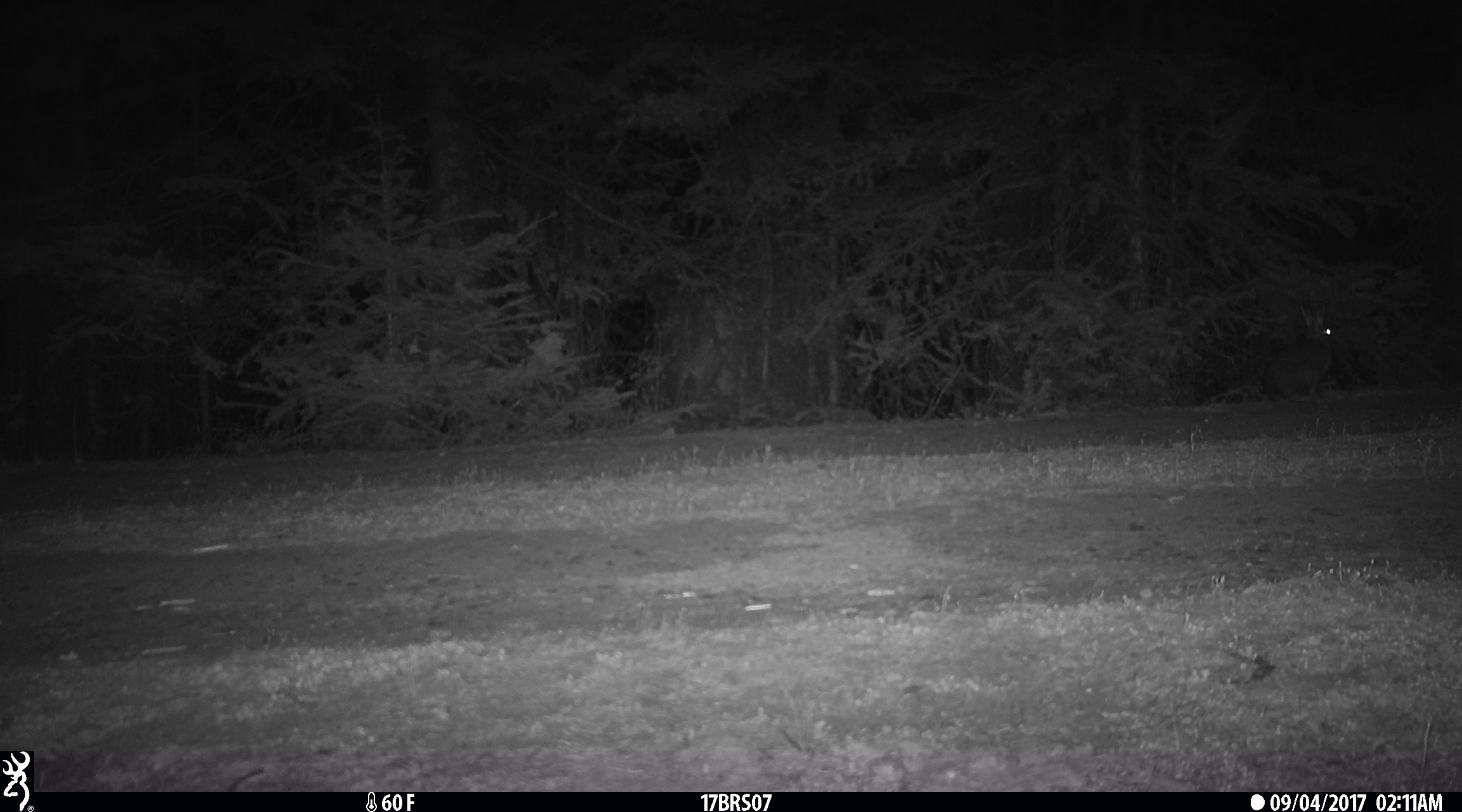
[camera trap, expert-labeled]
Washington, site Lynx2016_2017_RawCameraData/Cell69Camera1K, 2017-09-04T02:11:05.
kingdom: Animalia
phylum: Chordata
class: Mammalia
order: Lagomorpha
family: Leporidae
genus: Lepus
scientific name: Lepus americanus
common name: snowshoe hare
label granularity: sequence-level